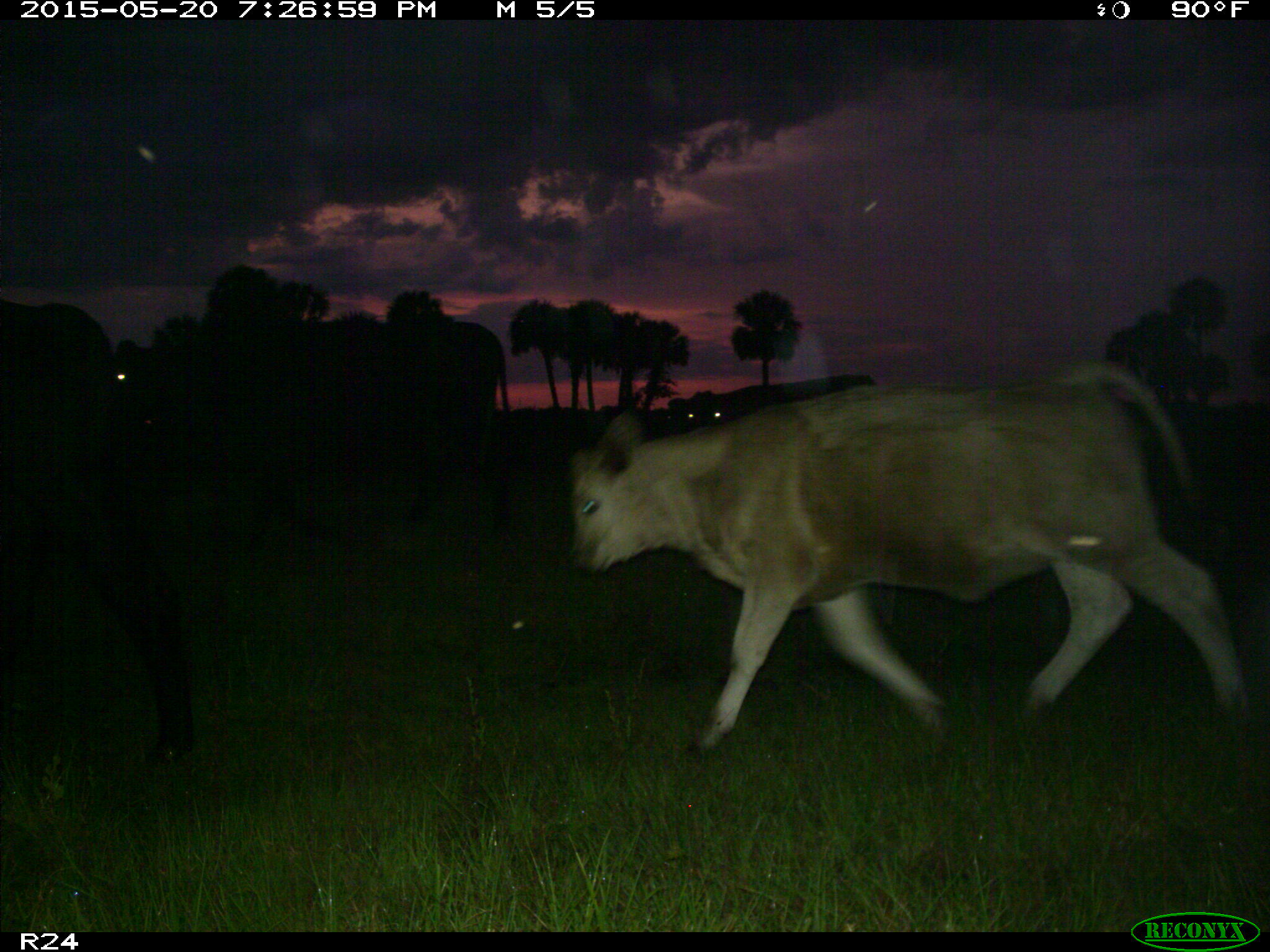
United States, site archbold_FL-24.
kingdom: Animalia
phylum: Chordata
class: Mammalia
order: Artiodactyla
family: Bovidae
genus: Bos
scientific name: Bos taurus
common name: domestic cow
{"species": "Bos taurus (domestic cow)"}